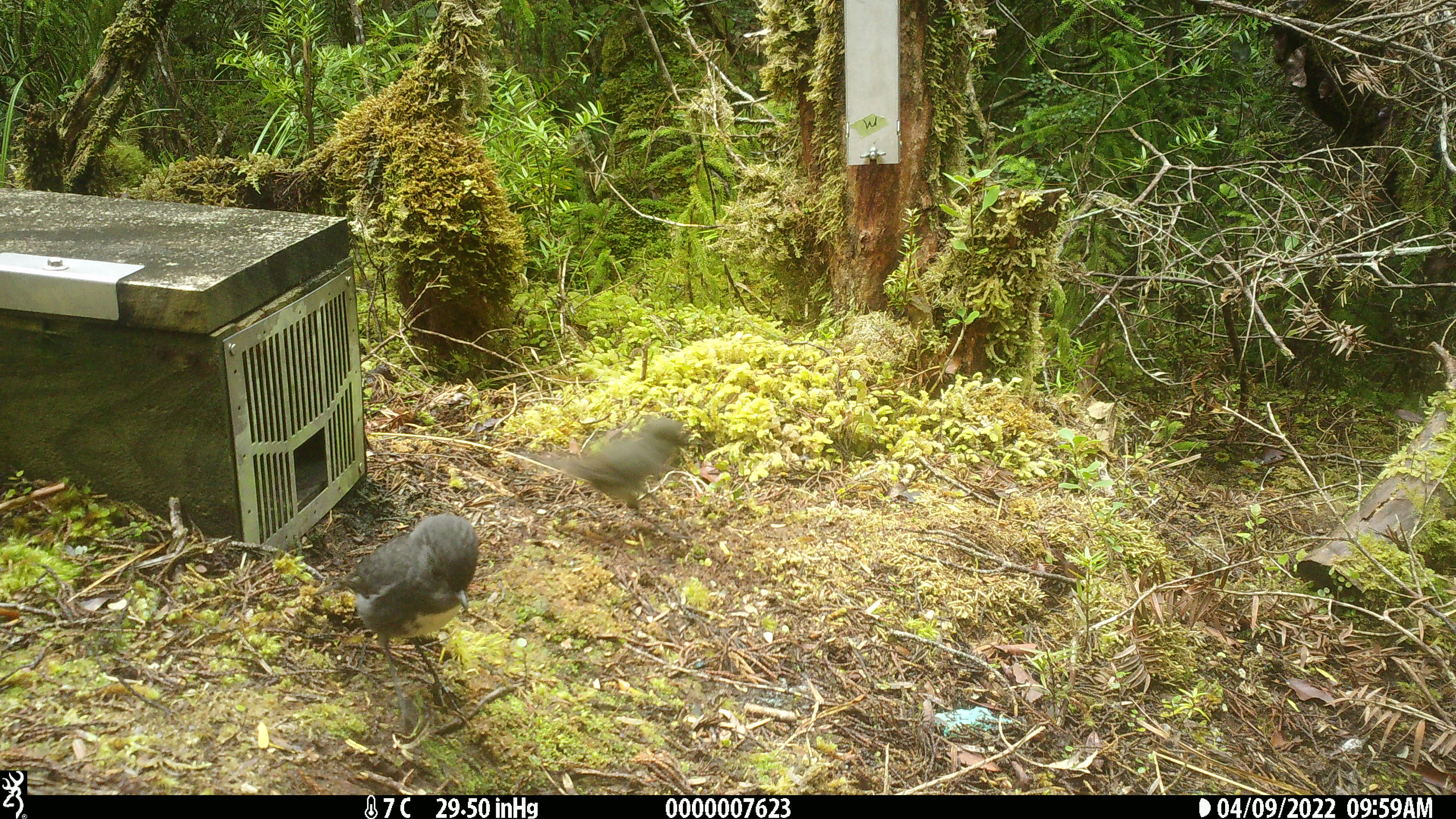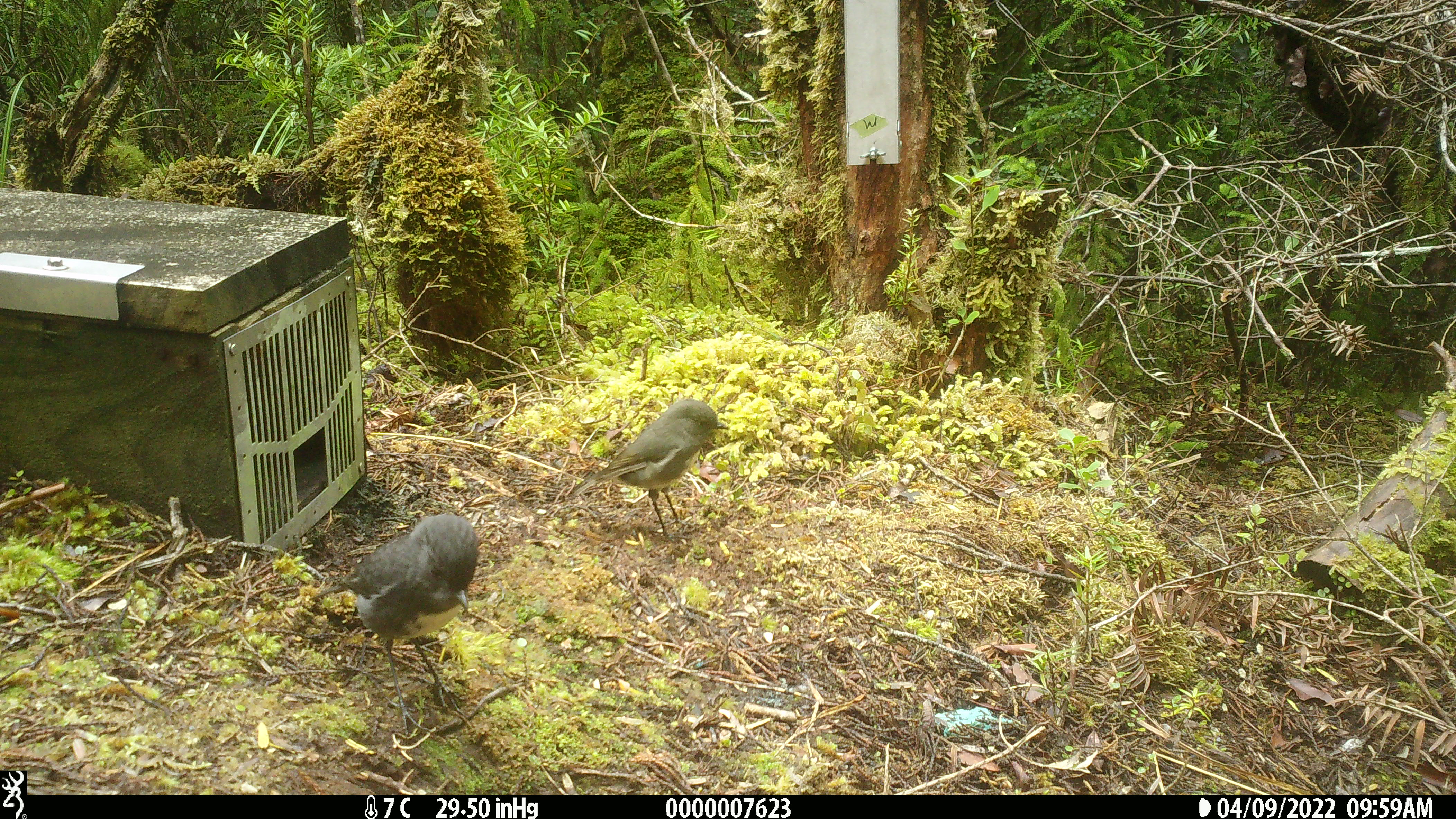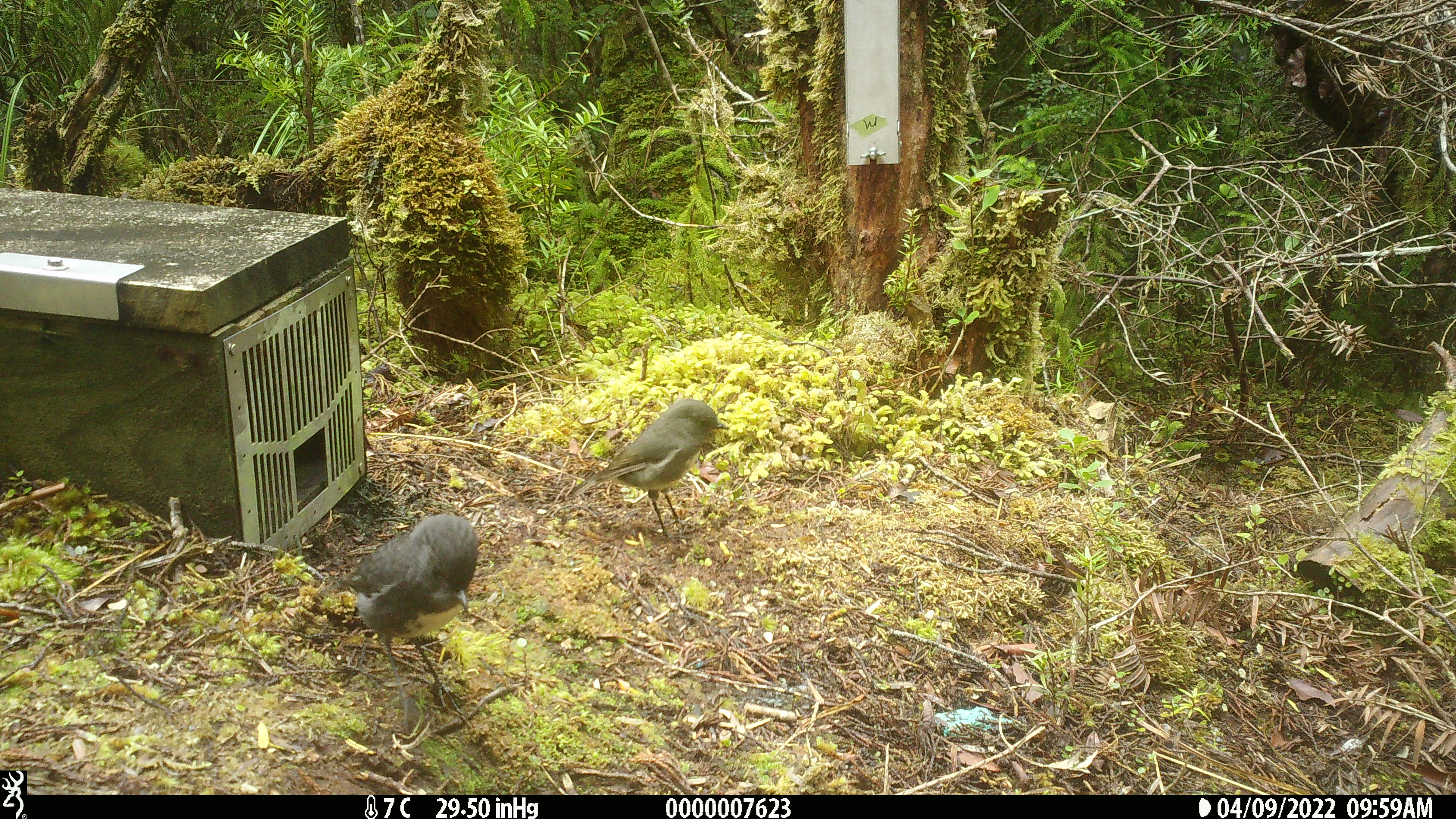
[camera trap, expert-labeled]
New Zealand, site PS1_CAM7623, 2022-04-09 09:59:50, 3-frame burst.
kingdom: Animalia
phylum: Chordata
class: Aves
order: Passeriformes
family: Petroicidae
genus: Petroica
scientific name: Petroica australis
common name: new zealand robin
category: robin